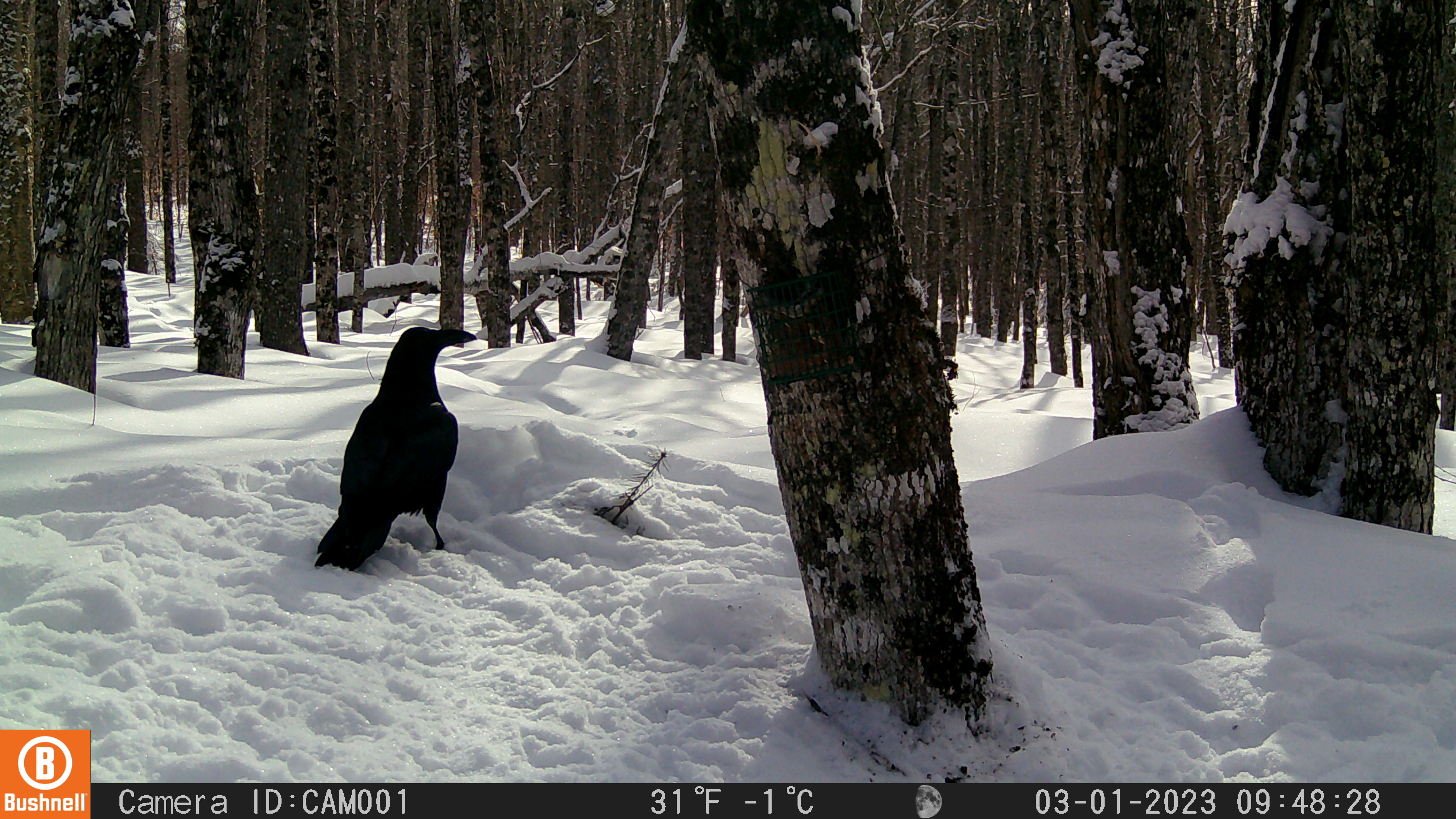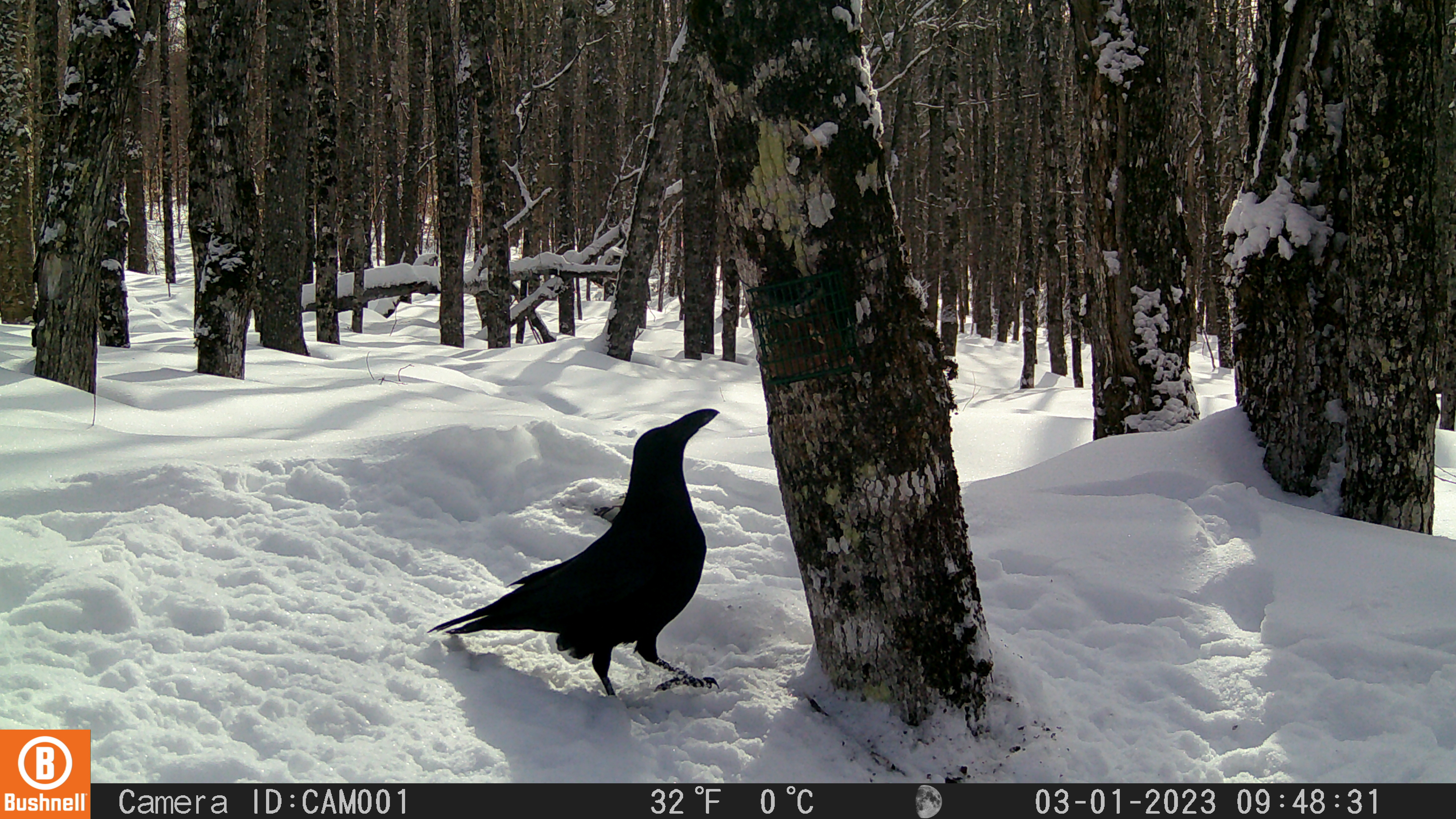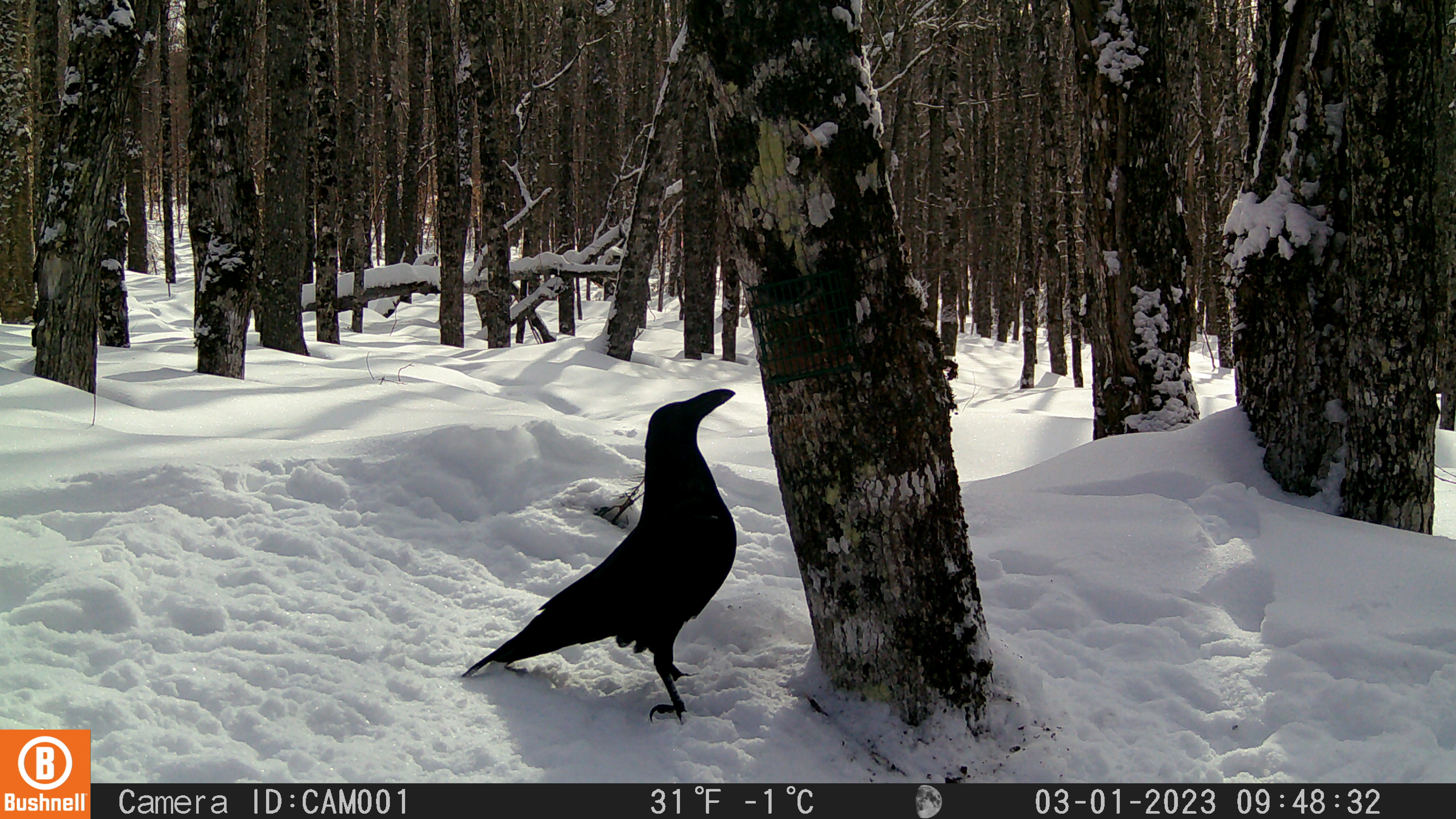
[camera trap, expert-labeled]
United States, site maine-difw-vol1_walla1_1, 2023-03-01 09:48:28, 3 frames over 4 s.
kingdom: Animalia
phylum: Chordata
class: Aves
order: Passeriformes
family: Corvidae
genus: Corvus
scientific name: Corvus corax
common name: common raven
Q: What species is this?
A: Common raven (Corvus corax).